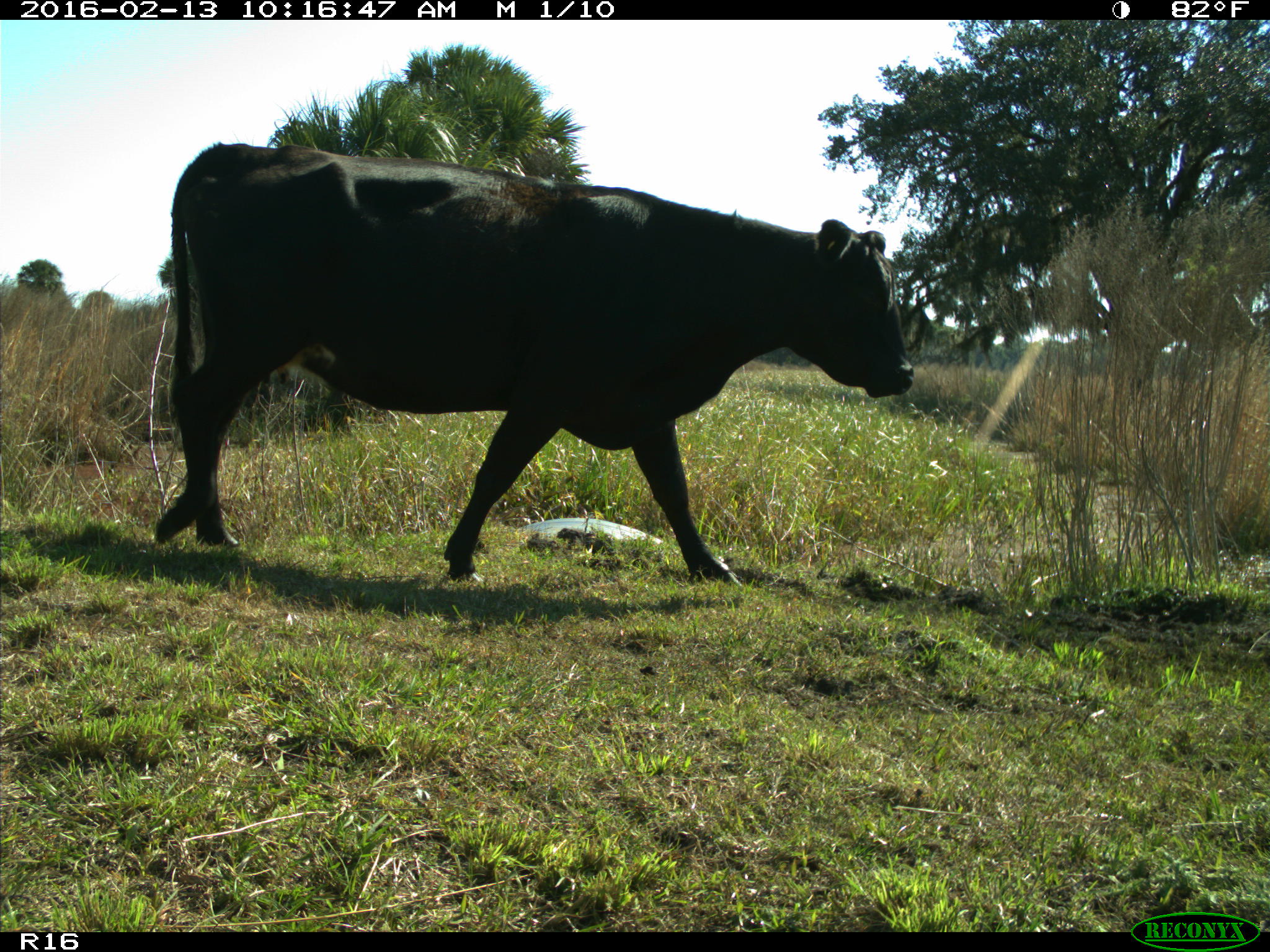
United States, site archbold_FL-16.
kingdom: Animalia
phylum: Chordata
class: Mammalia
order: Artiodactyla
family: Bovidae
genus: Bos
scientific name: Bos taurus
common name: domestic cow